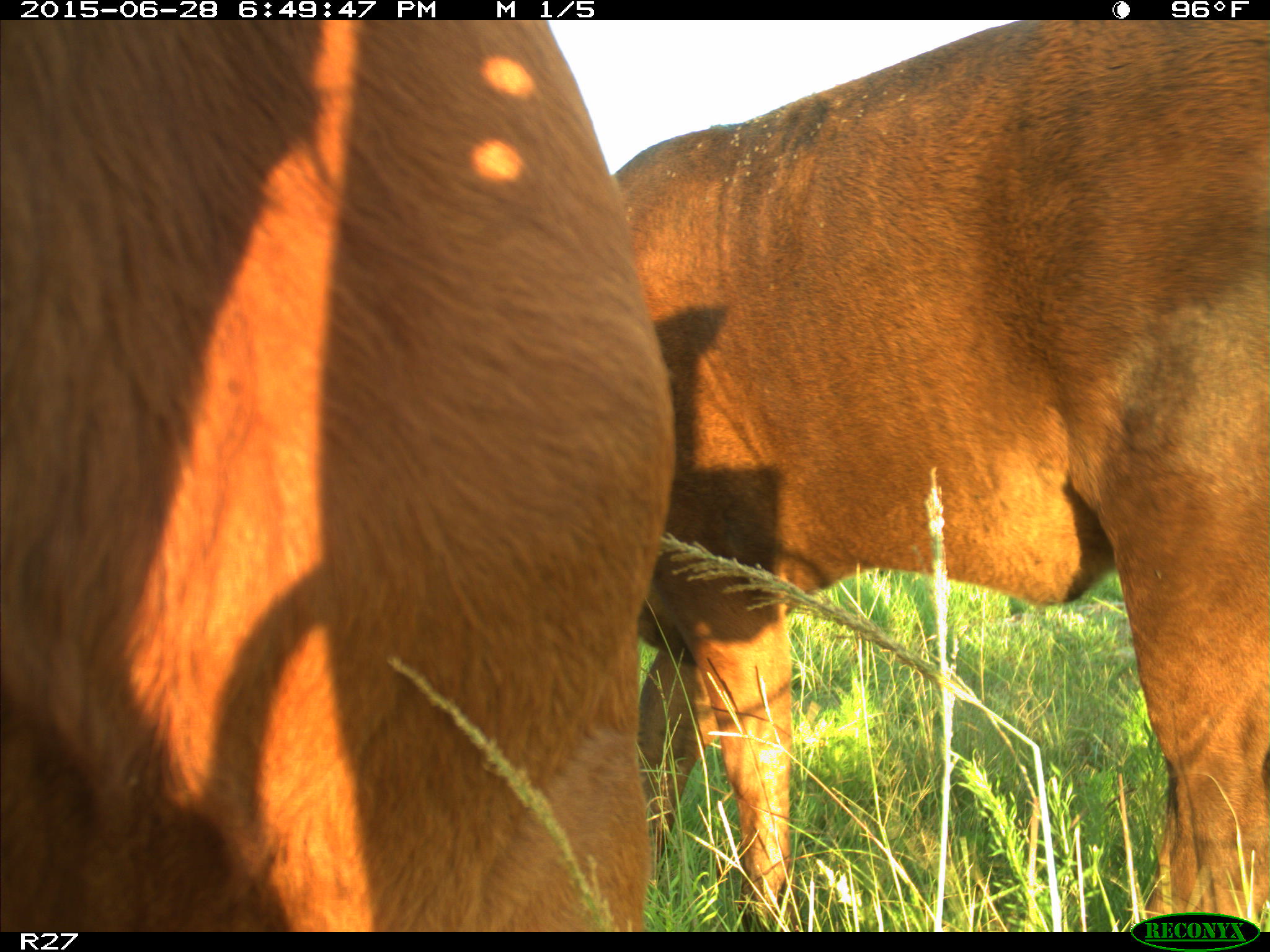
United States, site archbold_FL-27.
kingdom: Animalia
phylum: Chordata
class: Mammalia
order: Artiodactyla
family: Bovidae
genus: Bos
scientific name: Bos taurus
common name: domestic cow